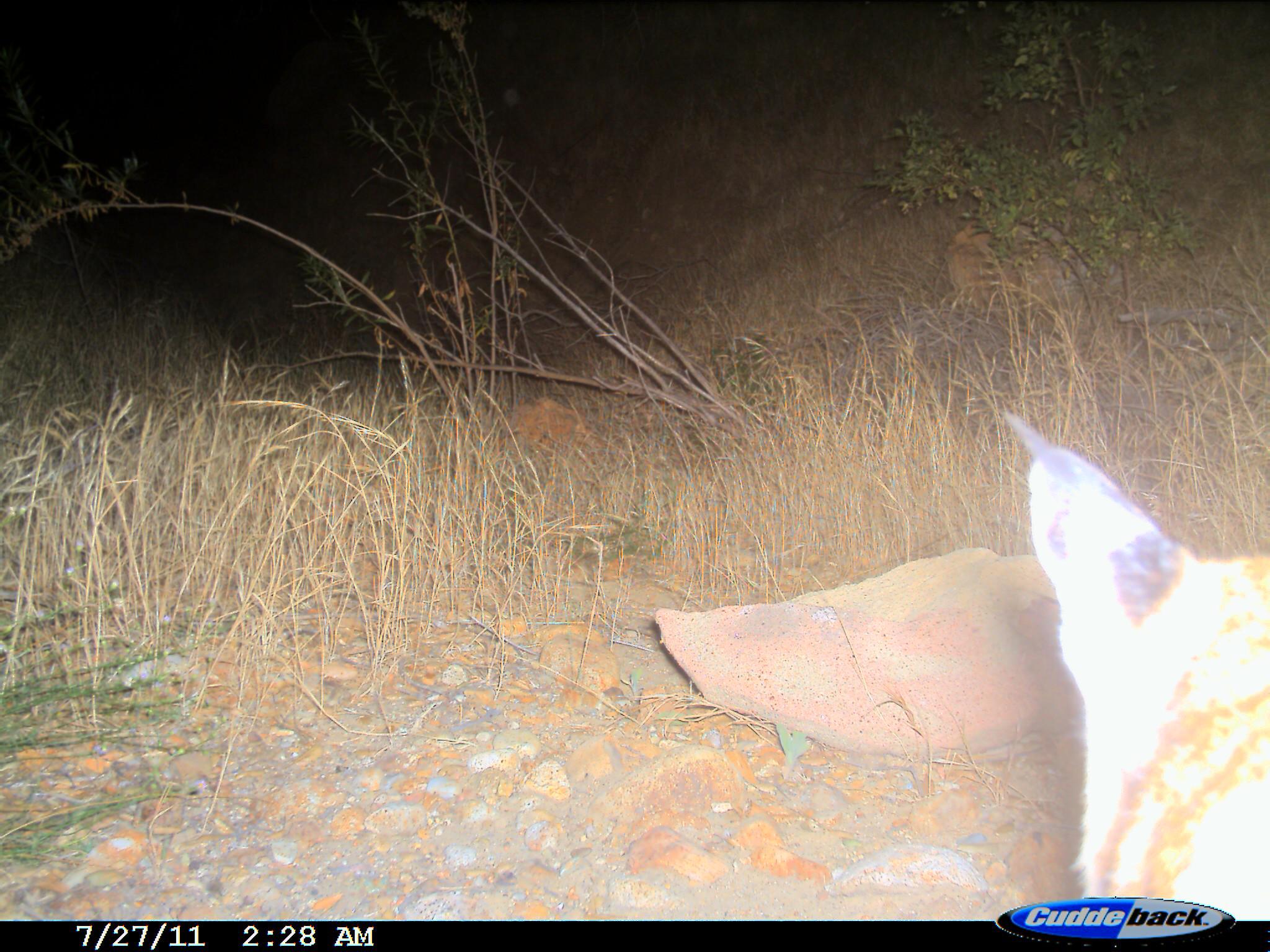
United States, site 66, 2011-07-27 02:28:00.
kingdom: Animalia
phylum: Chordata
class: Mammalia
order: Carnivora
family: Felidae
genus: Lynx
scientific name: Lynx rufus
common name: bobcat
Bobcat (Lynx rufus).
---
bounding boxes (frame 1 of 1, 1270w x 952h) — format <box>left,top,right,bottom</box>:
bobcat: <box>998,405,1270,919</box>